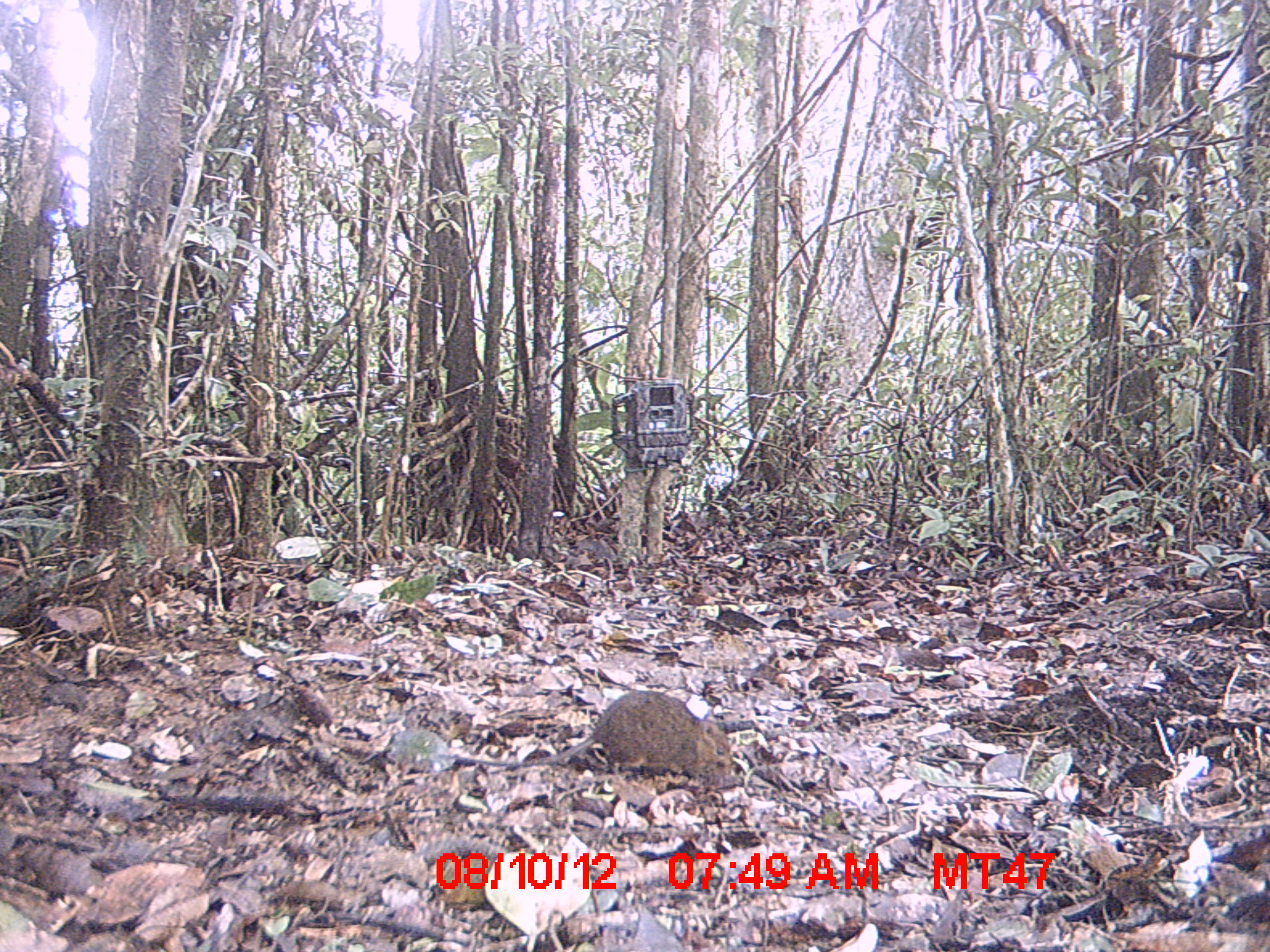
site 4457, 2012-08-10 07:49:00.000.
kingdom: Animalia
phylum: Chordata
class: Mammalia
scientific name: Mammalia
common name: mammals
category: small mammal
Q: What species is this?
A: Small mammal (mammals) (Mammalia).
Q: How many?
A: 1.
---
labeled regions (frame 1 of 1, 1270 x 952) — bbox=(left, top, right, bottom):
small mammal: bbox=(443, 690, 732, 779)